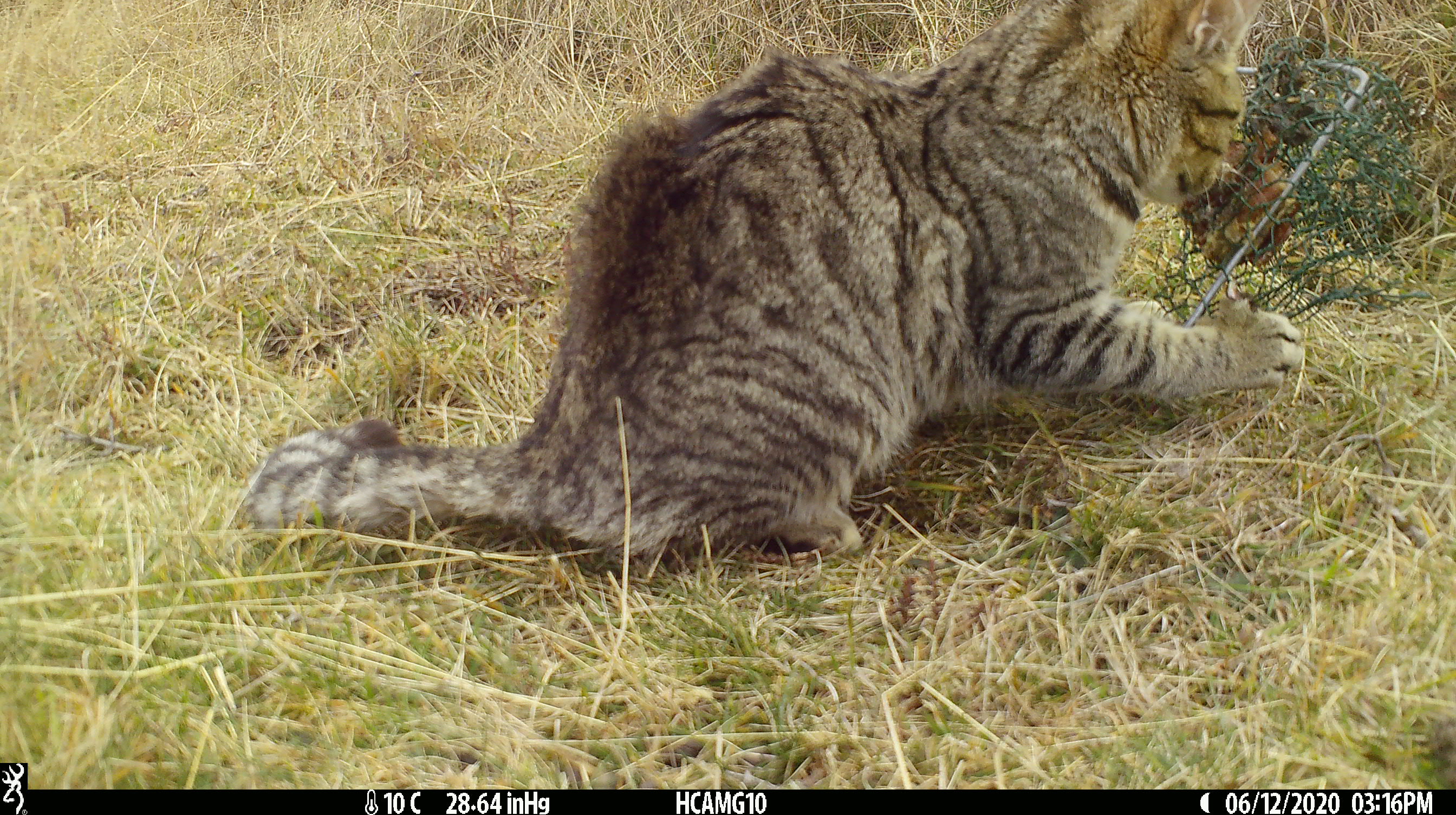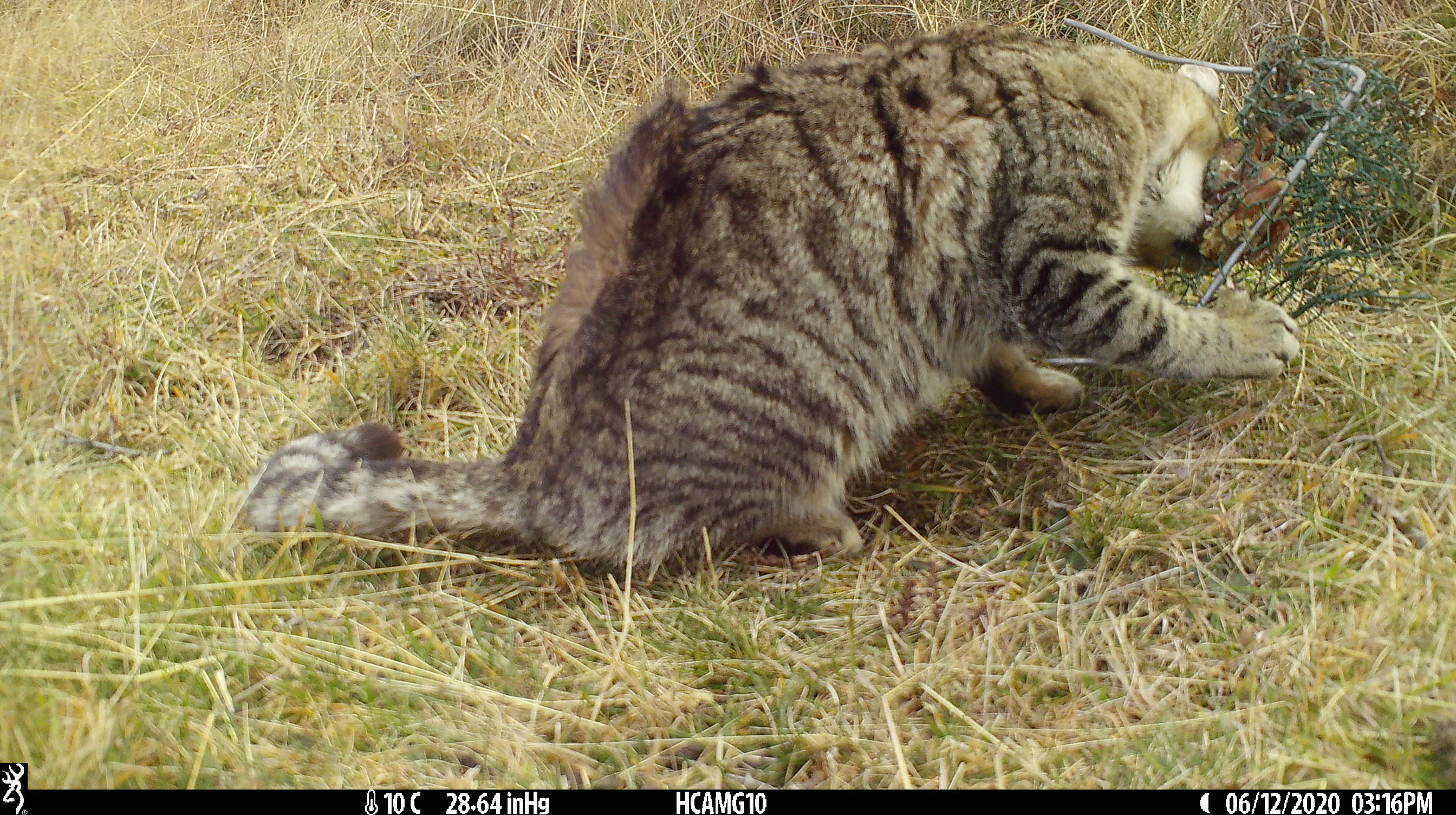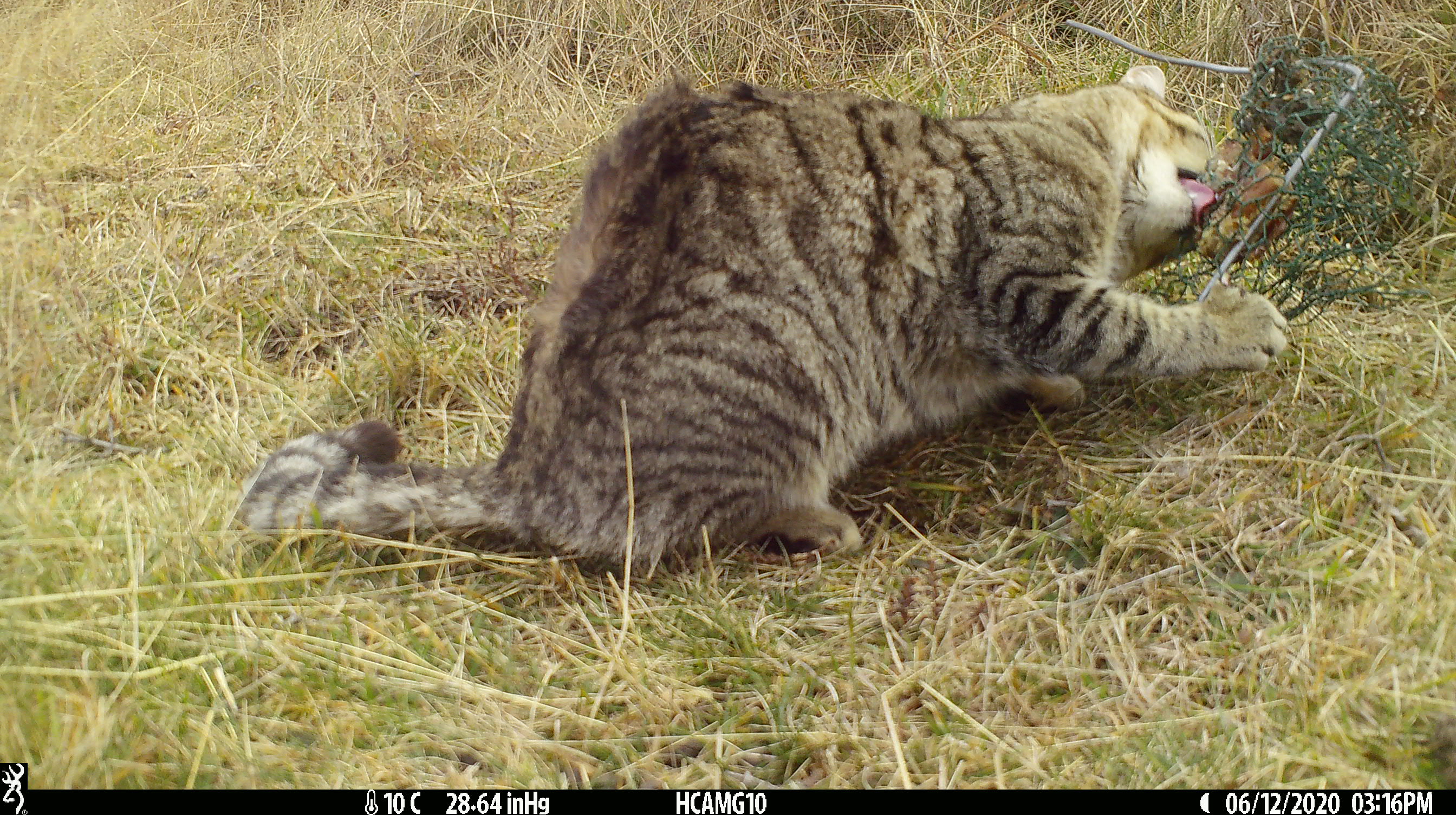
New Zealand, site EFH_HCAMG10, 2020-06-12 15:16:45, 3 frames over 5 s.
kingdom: Animalia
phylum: Chordata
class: Mammalia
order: Carnivora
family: Felidae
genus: Felis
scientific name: Felis catus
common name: domestic cat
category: cat